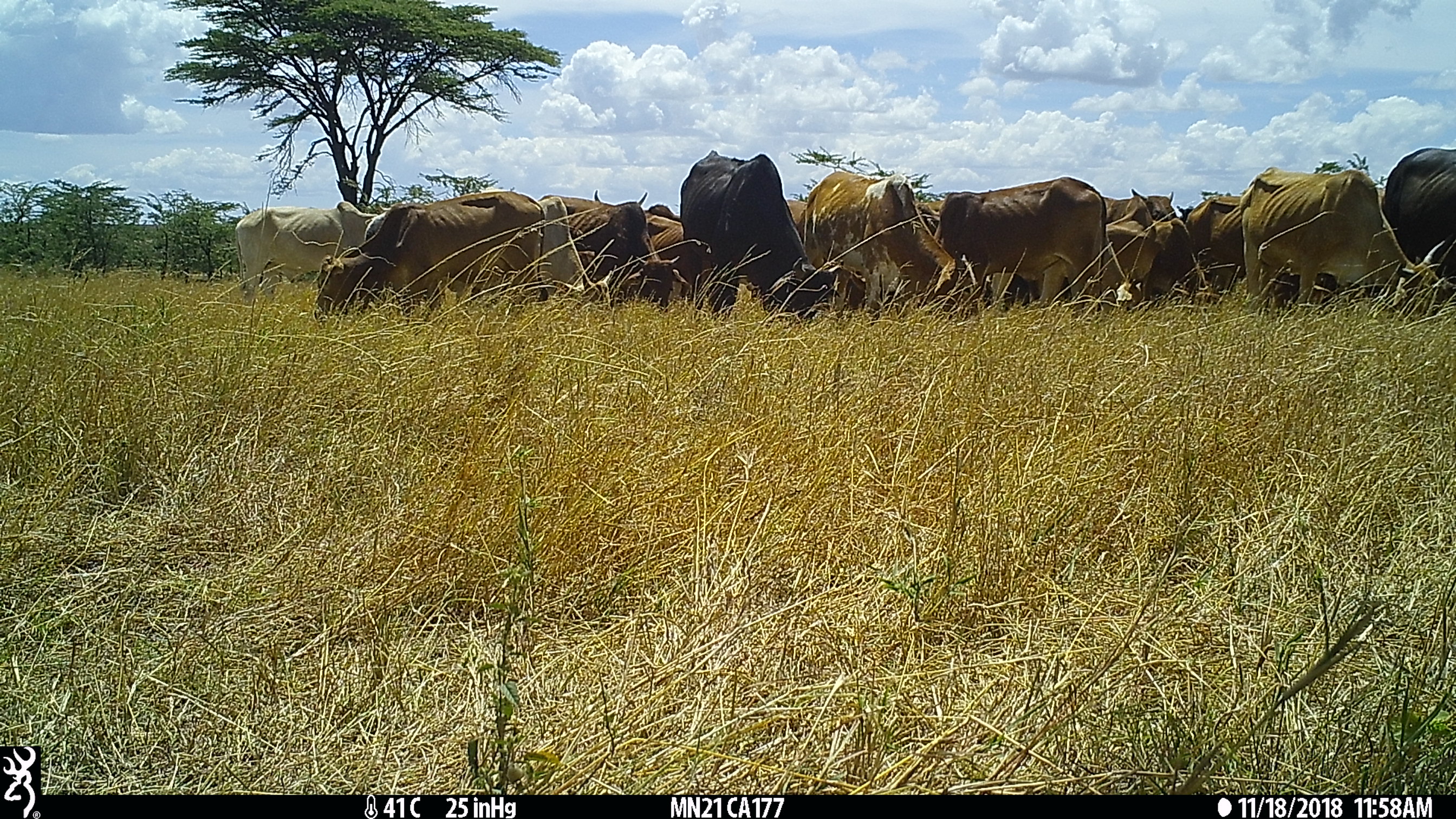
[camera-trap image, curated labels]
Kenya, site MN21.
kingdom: Animalia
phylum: Chordata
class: Mammalia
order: Artiodactyla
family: Bovidae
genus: Bos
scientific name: Bos taurus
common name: cattle